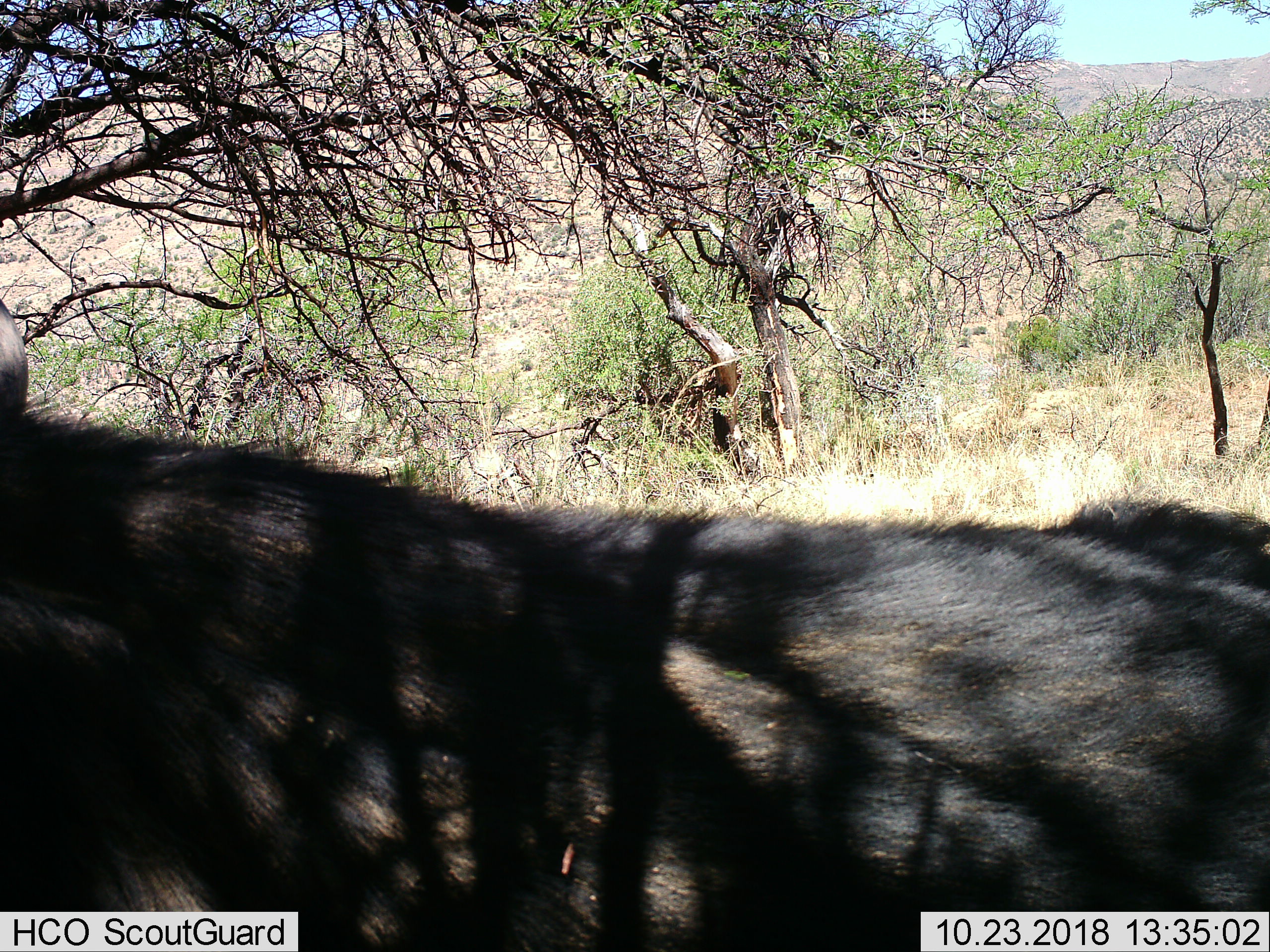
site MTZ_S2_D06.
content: unidentified animal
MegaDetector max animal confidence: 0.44